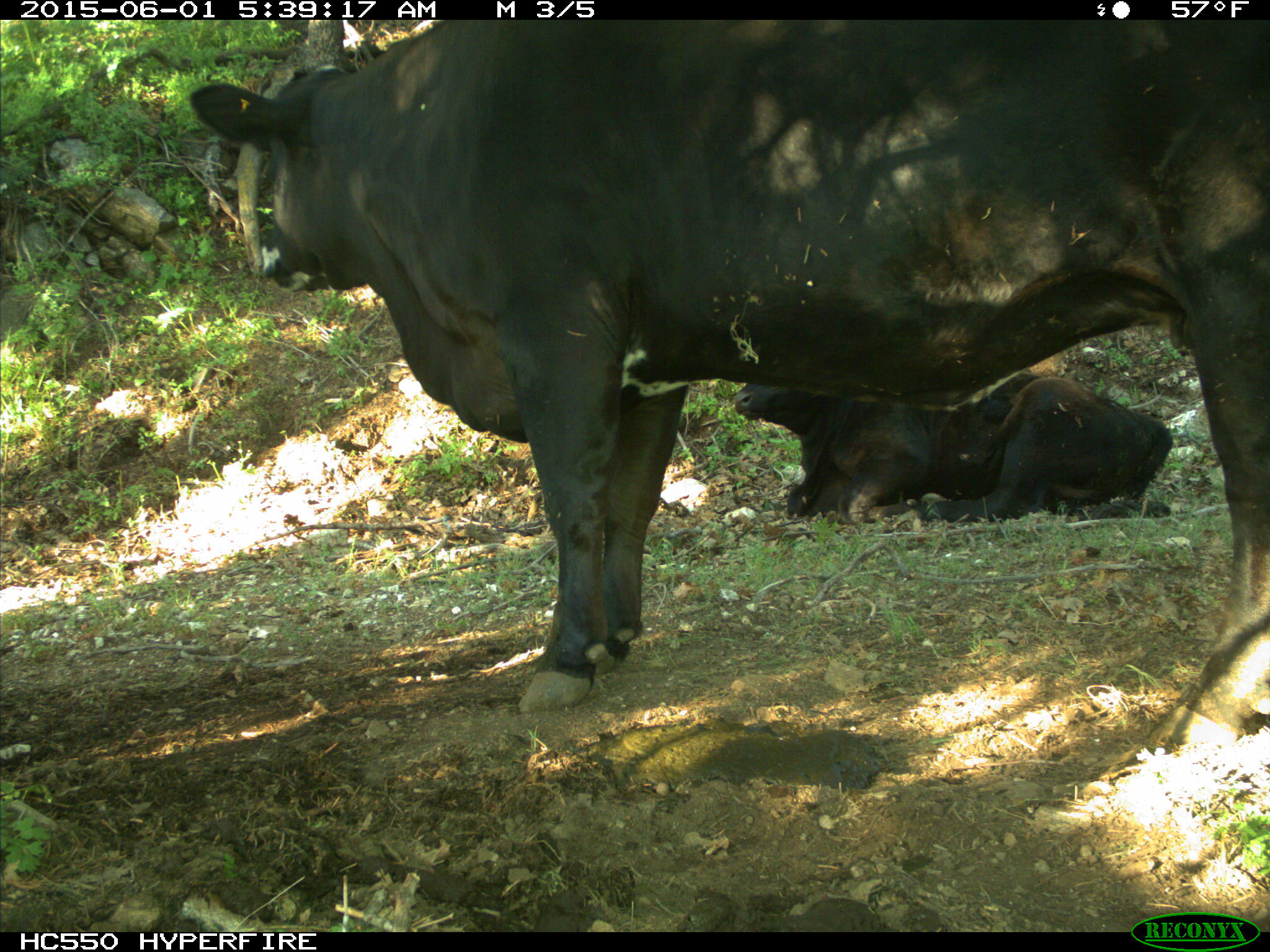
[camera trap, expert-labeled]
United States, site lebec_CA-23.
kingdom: Animalia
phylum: Chordata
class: Mammalia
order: Artiodactyla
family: Bovidae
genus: Bos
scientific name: Bos taurus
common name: domestic cow